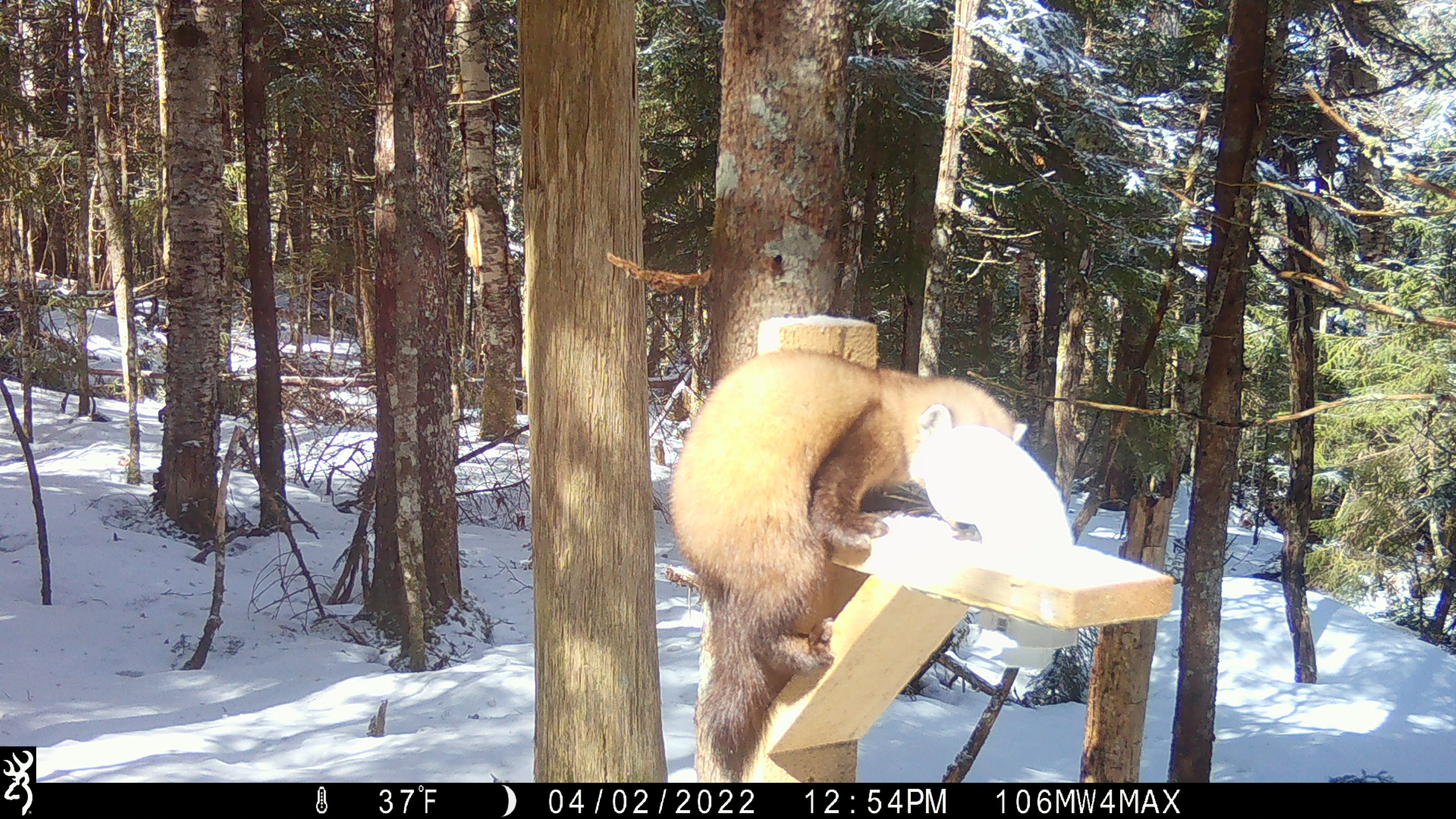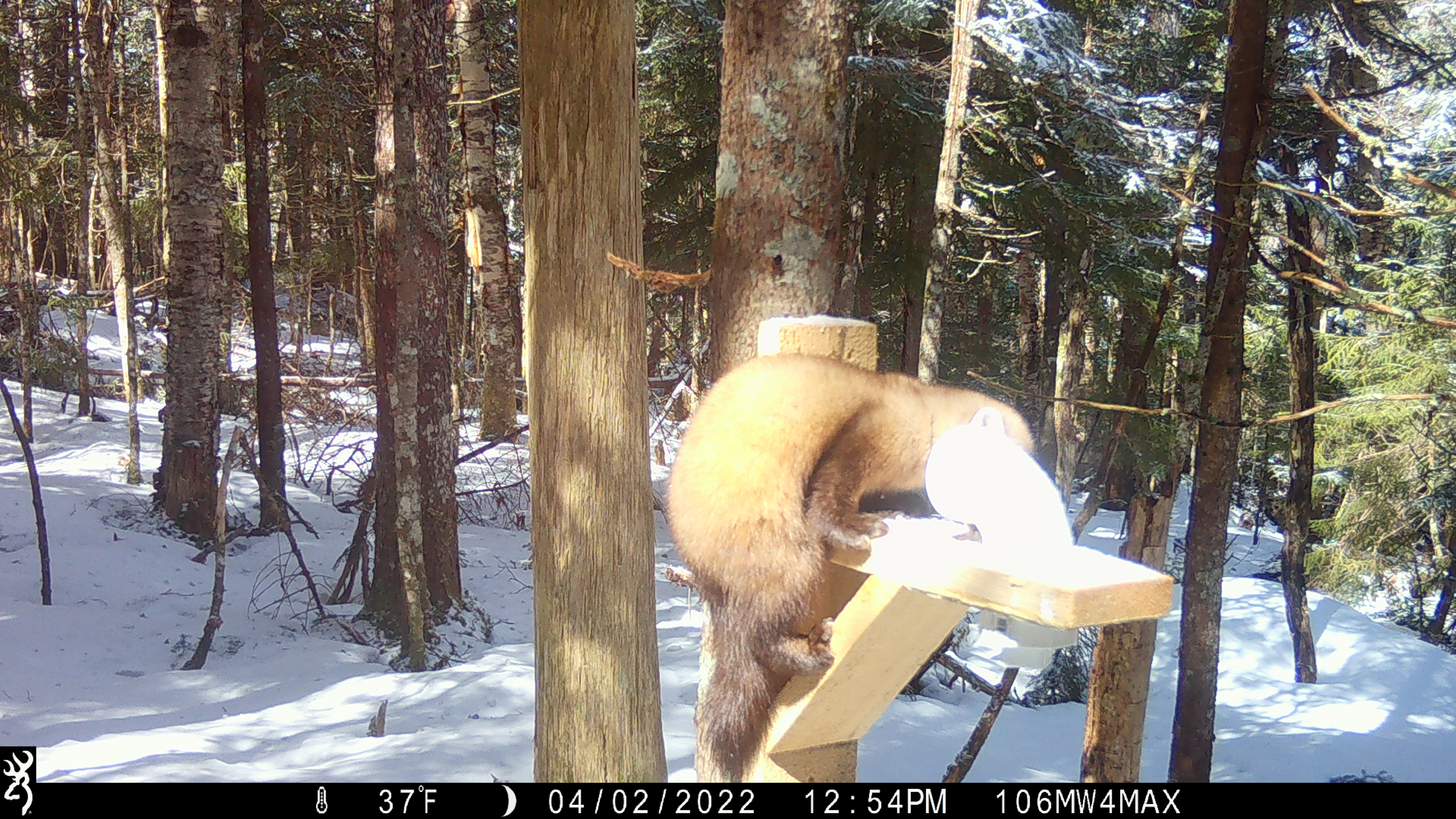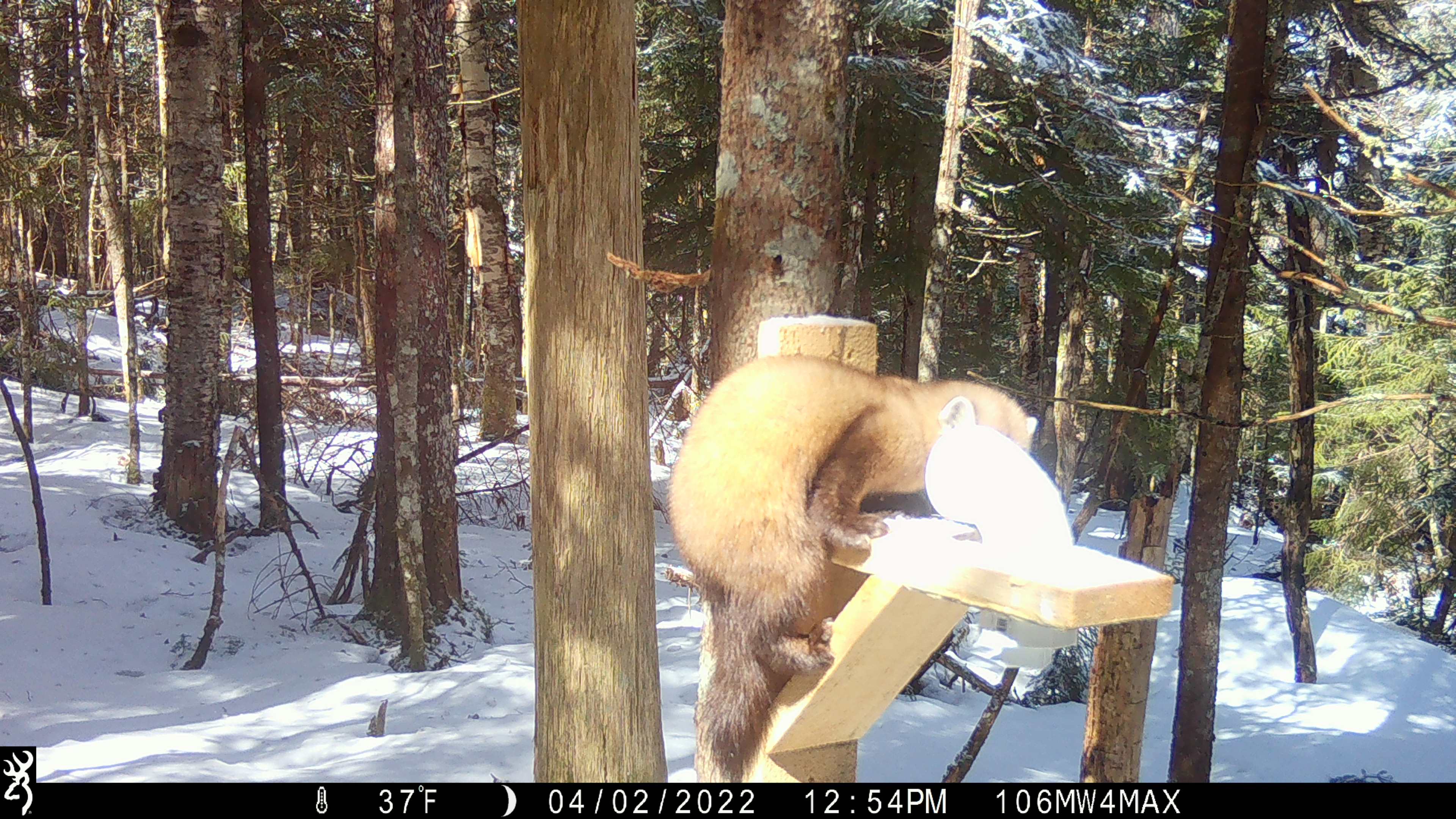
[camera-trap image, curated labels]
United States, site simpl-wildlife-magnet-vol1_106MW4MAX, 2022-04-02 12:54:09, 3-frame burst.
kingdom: Animalia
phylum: Chordata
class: Mammalia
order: Carnivora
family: Mustelidae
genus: Martes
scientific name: Martes americana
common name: american marten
American marten (Martes americana).